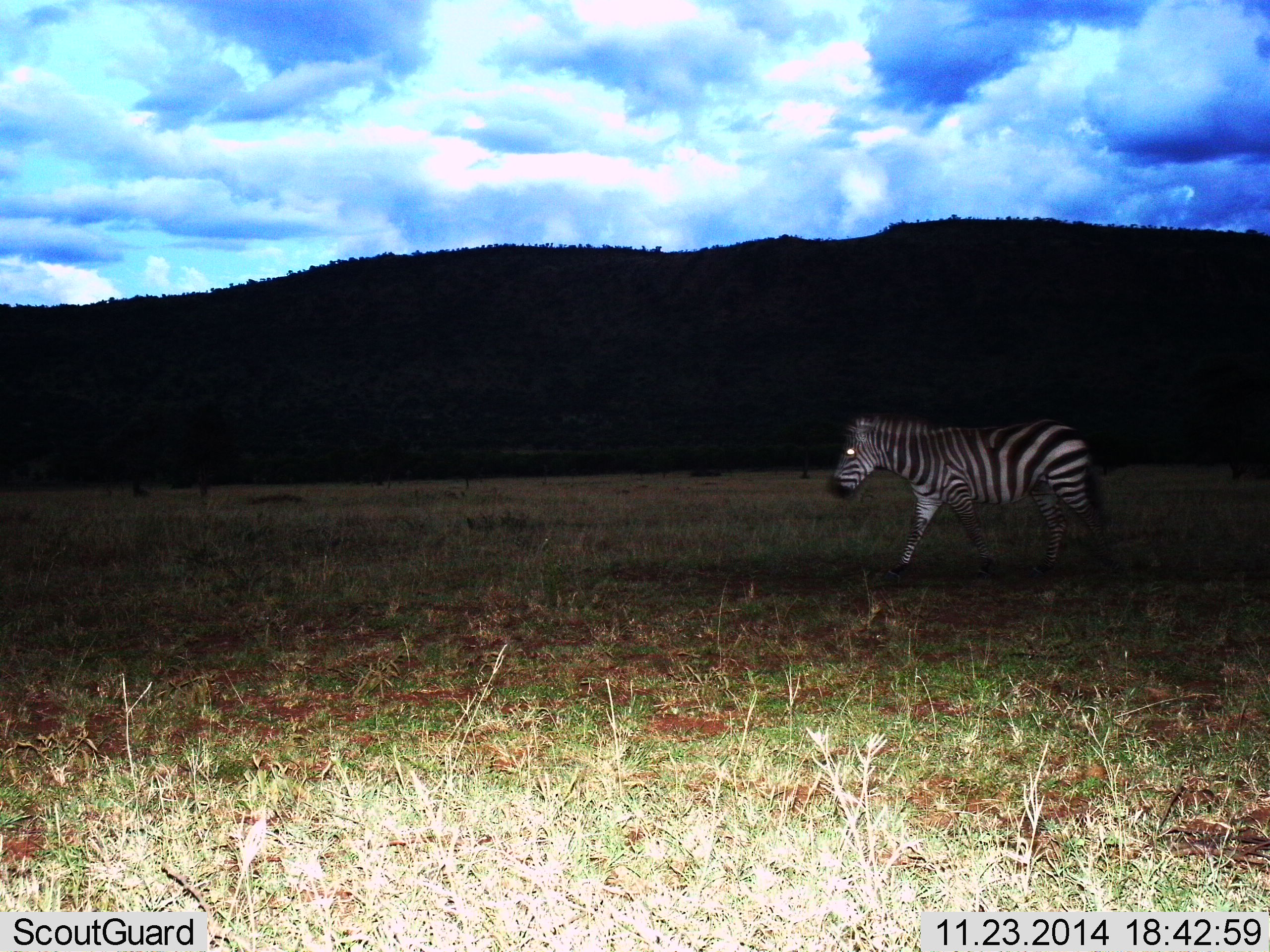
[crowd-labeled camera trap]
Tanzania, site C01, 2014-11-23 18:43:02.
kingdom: Animalia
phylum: Chordata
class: Mammalia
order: Perissodactyla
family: Equidae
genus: Equus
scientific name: Equus quagga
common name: plains zebra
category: zebra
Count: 1.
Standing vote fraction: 20%.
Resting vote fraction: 0%.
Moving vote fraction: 90%.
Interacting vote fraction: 0%.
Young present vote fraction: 0%.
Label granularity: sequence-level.